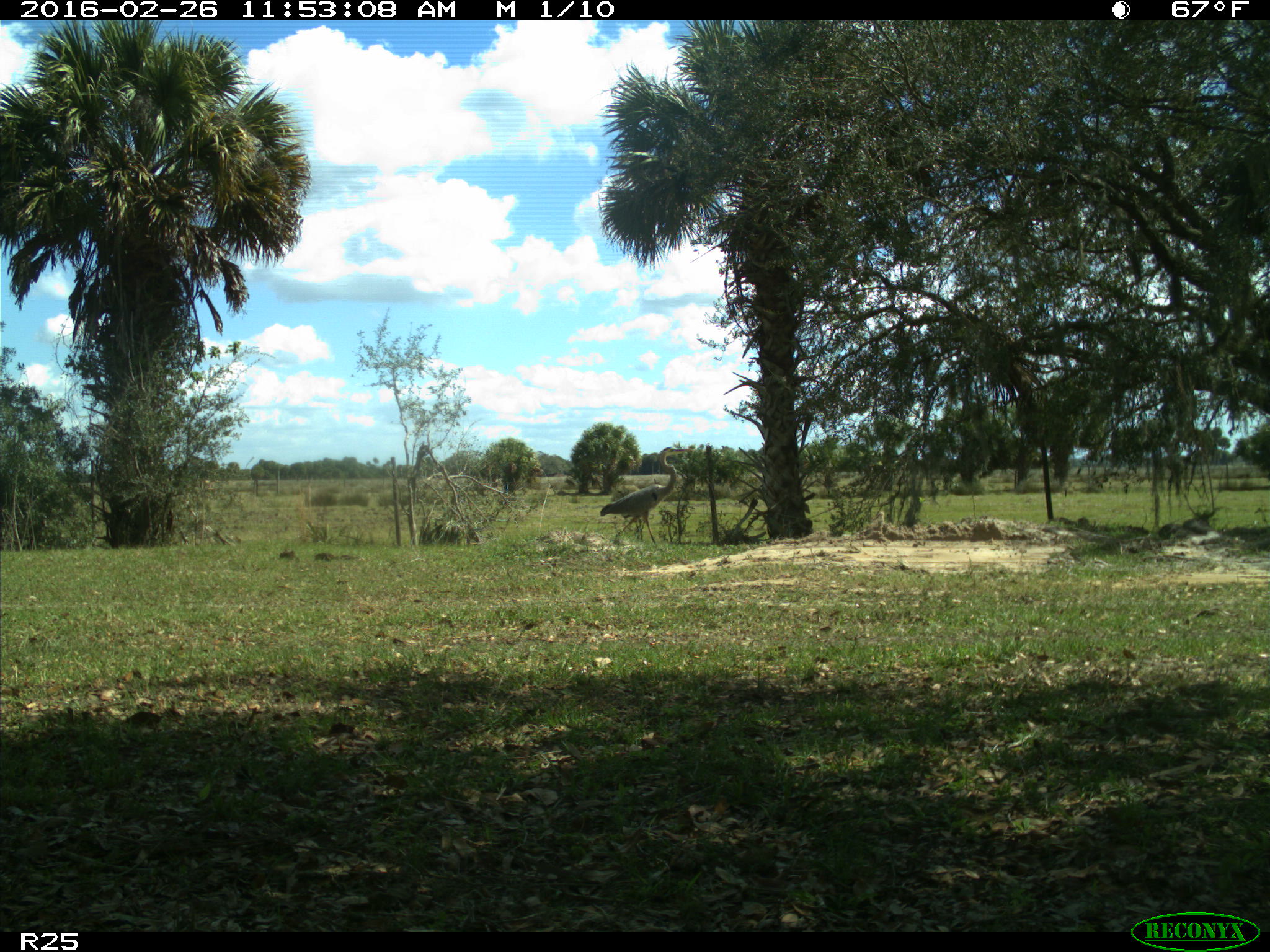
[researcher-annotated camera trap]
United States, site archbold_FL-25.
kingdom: Animalia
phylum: Chordata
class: Aves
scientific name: Aves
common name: birds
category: unidentified bird